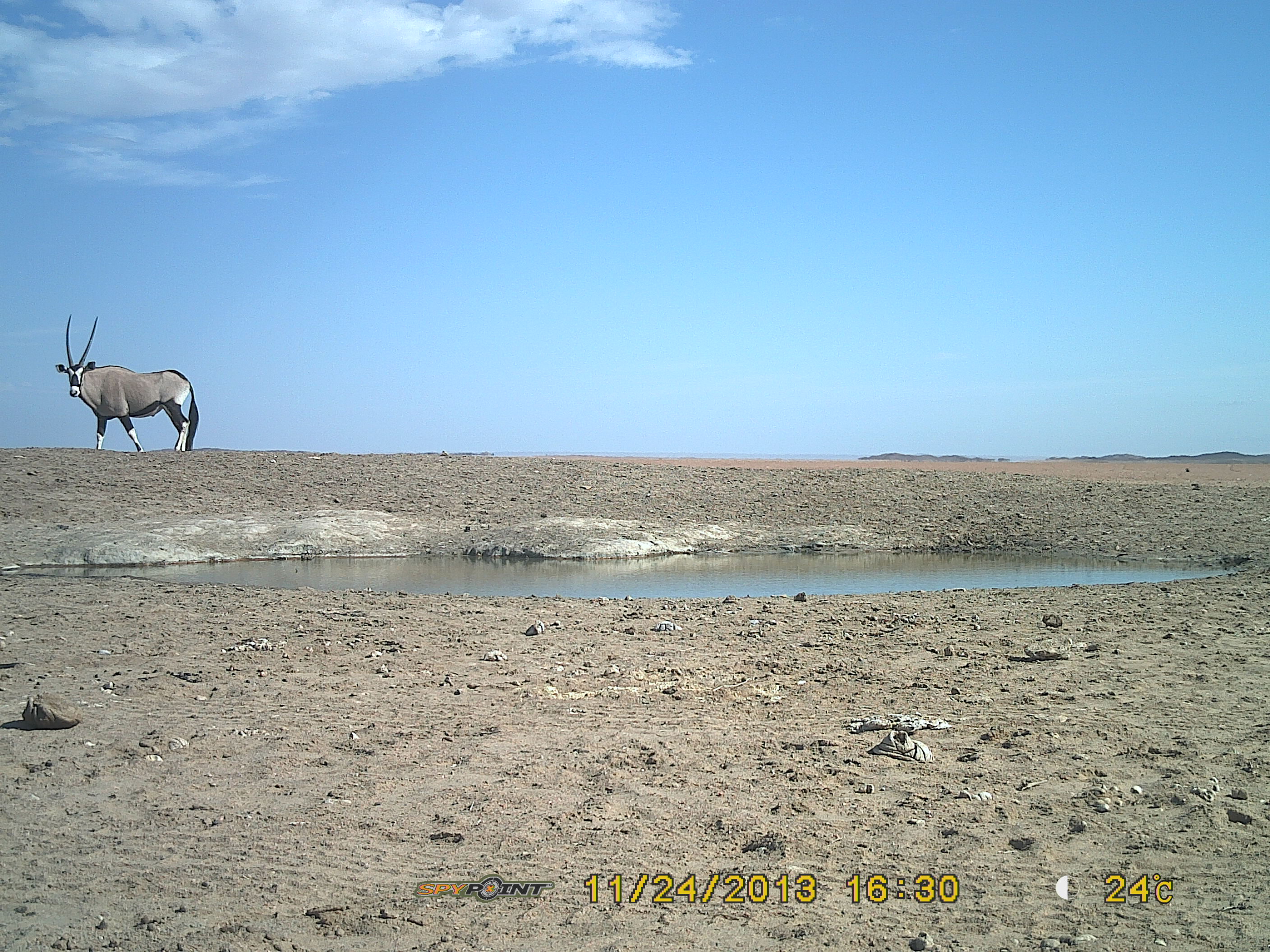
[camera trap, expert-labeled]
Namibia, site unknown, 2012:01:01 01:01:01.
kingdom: Animalia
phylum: Chordata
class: Mammalia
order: Artiodactyla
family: Bovidae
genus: Oryx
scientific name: Oryx gazella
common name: gemsbok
Oryx gazella (gemsbok).